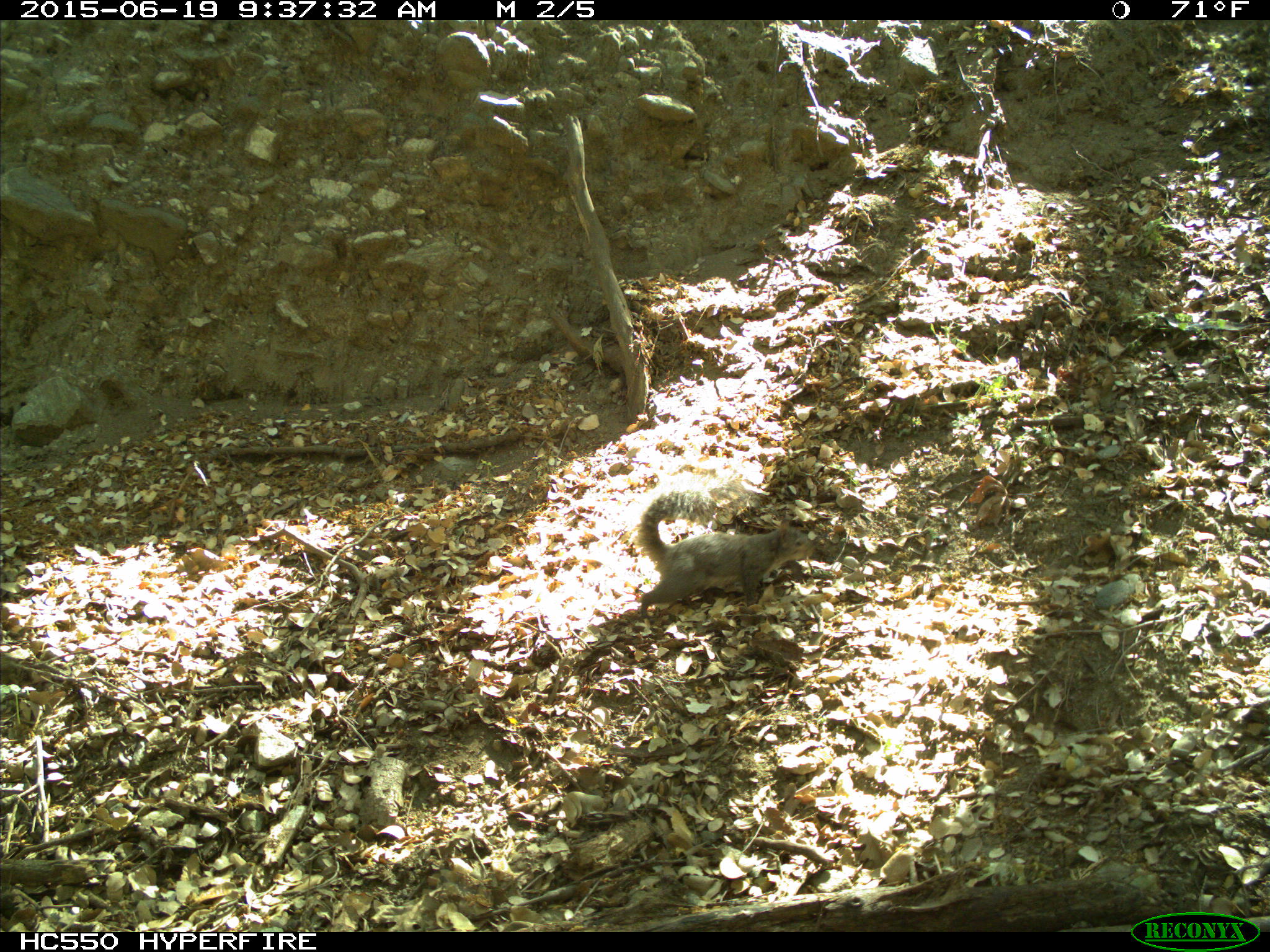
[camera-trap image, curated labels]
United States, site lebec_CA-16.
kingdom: Animalia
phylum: Chordata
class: Mammalia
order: Rodentia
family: Sciuridae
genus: Sciurus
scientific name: Sciurus carolinensis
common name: eastern gray squirrel